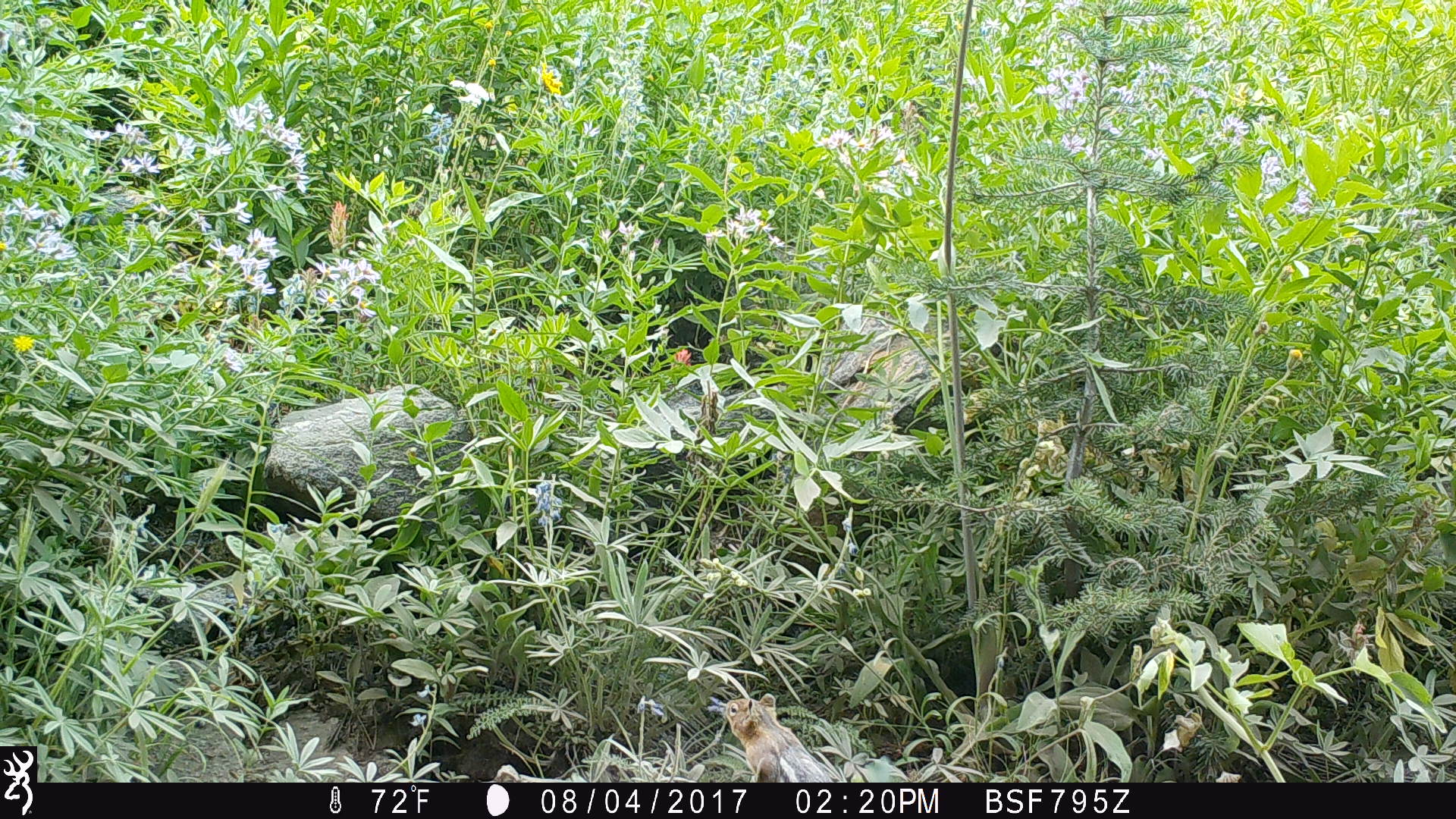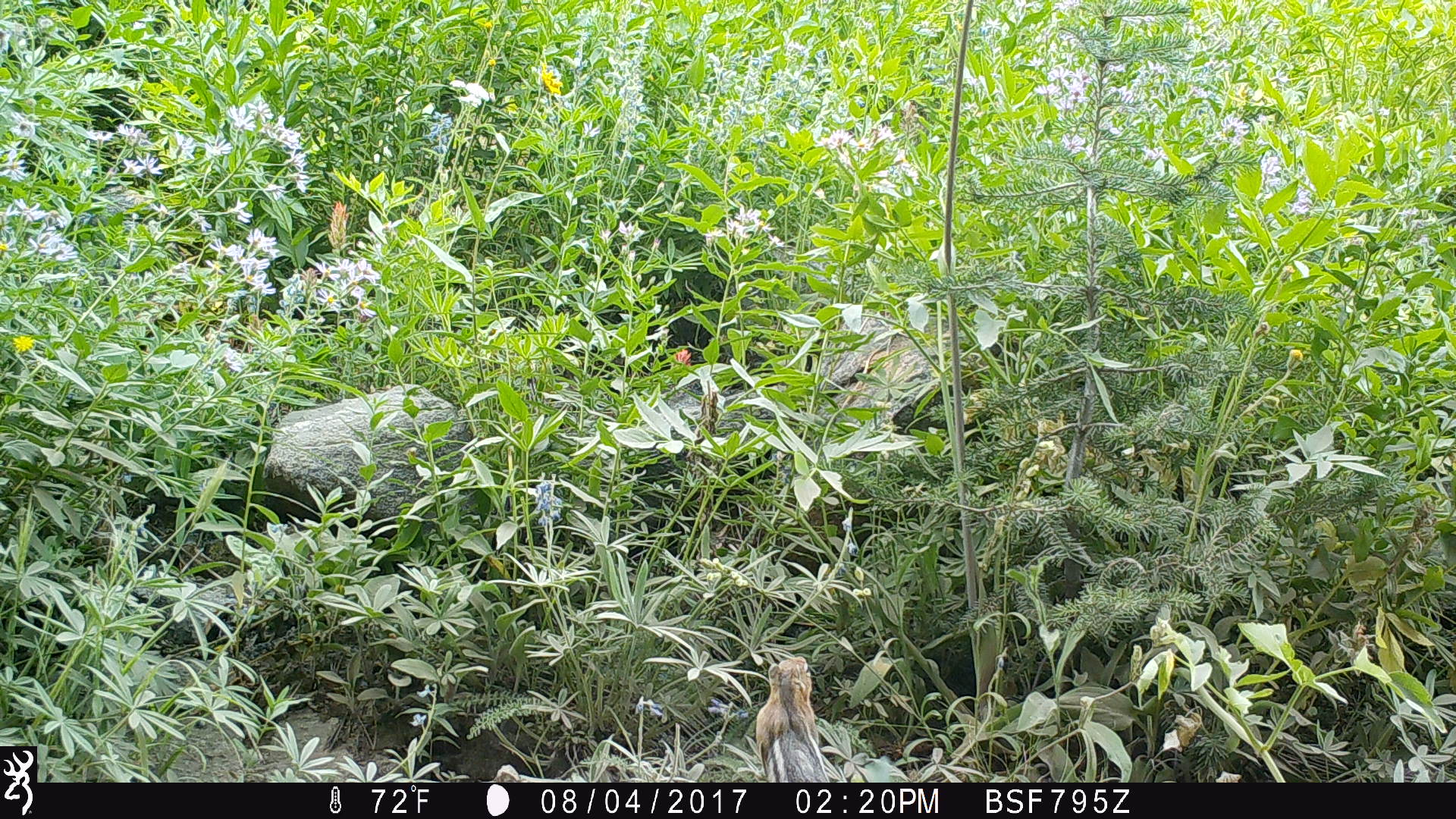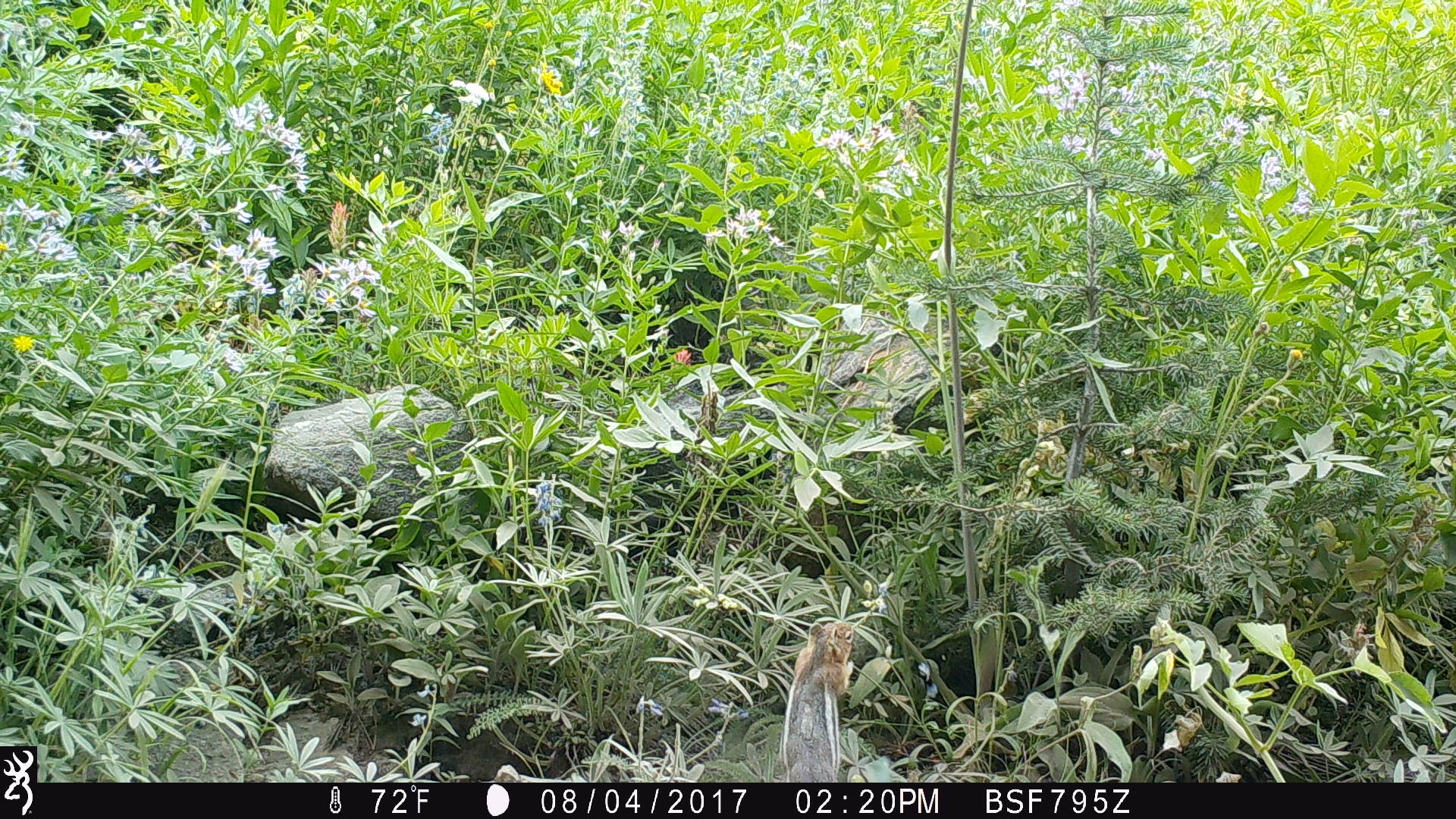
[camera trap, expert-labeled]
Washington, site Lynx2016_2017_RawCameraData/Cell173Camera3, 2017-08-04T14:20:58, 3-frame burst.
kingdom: Animalia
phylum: Chordata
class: Mammalia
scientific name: Mammalia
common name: small mammal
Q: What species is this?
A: Small mammal (Mammalia).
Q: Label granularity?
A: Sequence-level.